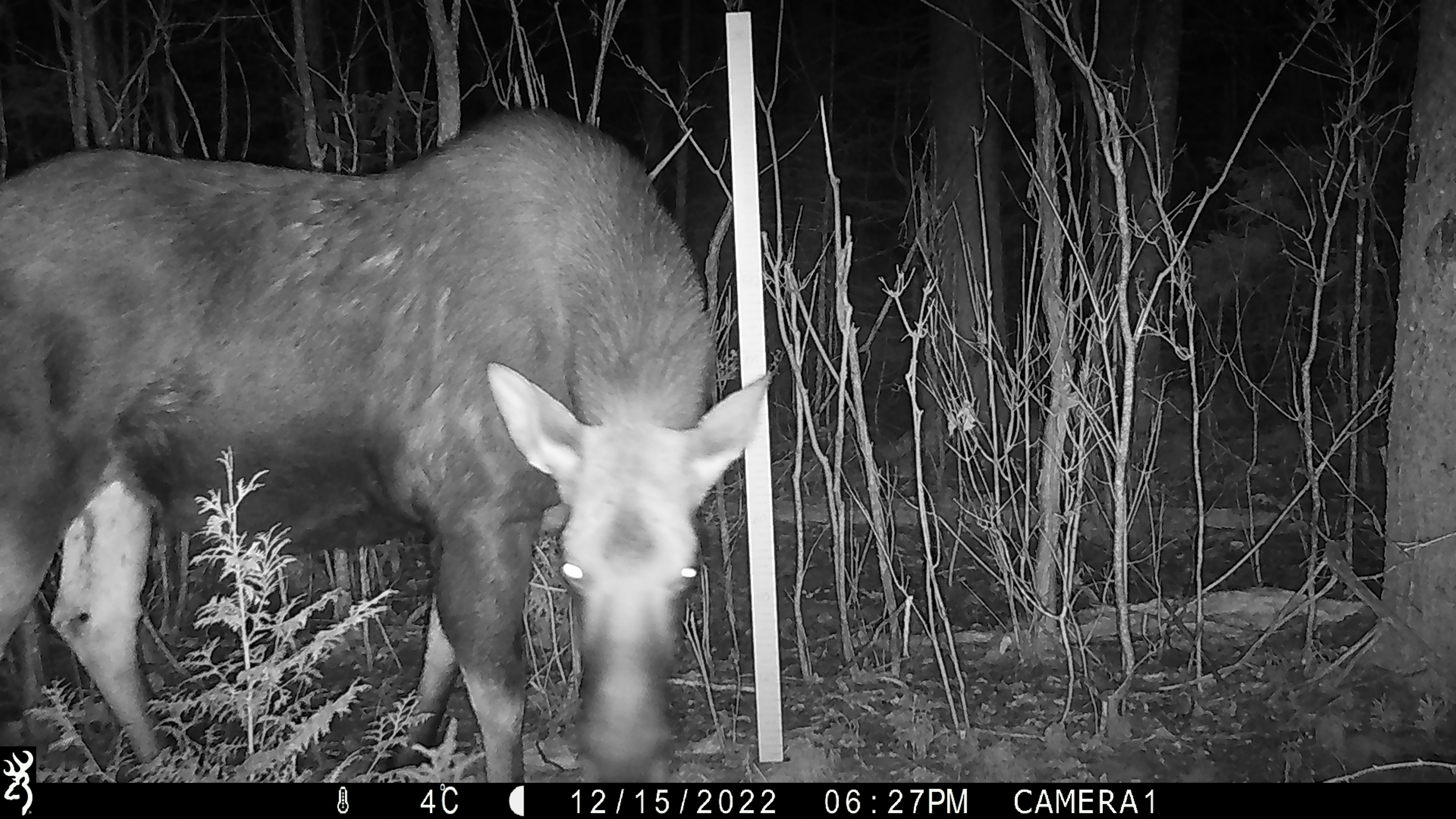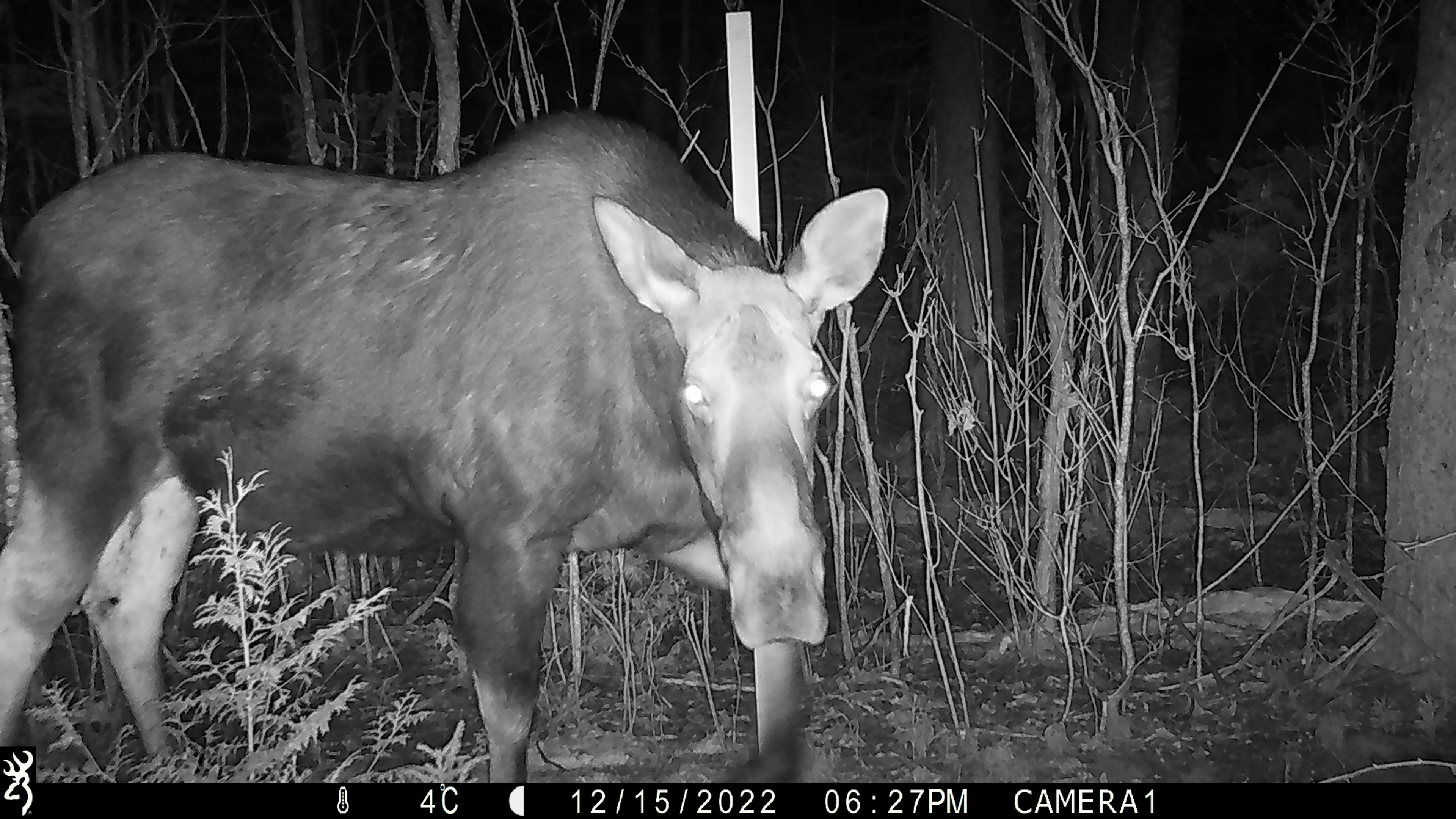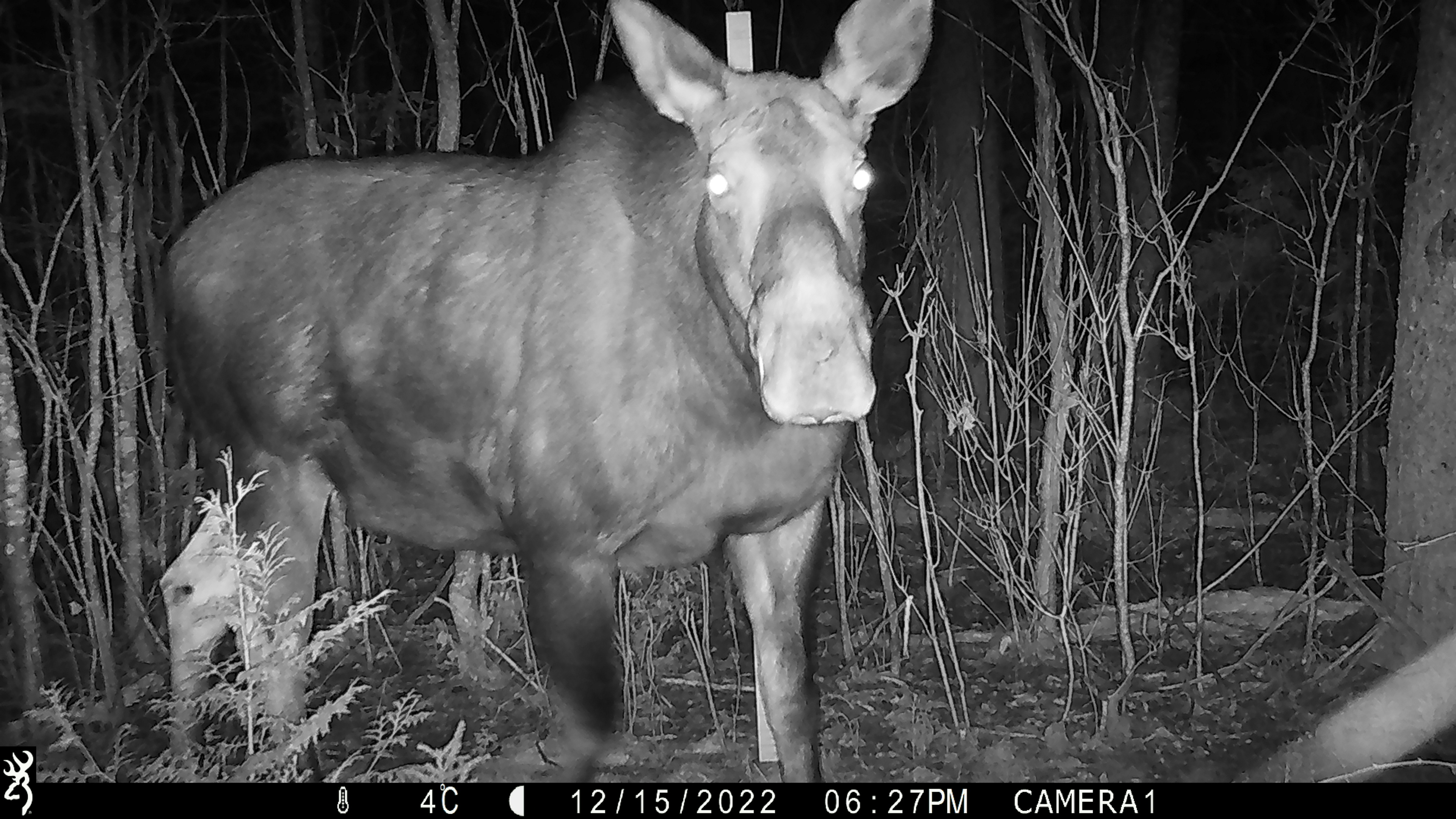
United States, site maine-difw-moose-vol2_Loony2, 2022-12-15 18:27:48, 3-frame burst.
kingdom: Animalia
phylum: Chordata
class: Mammalia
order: Artiodactyla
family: Cervidae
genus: Alces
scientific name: Alces alces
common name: moose